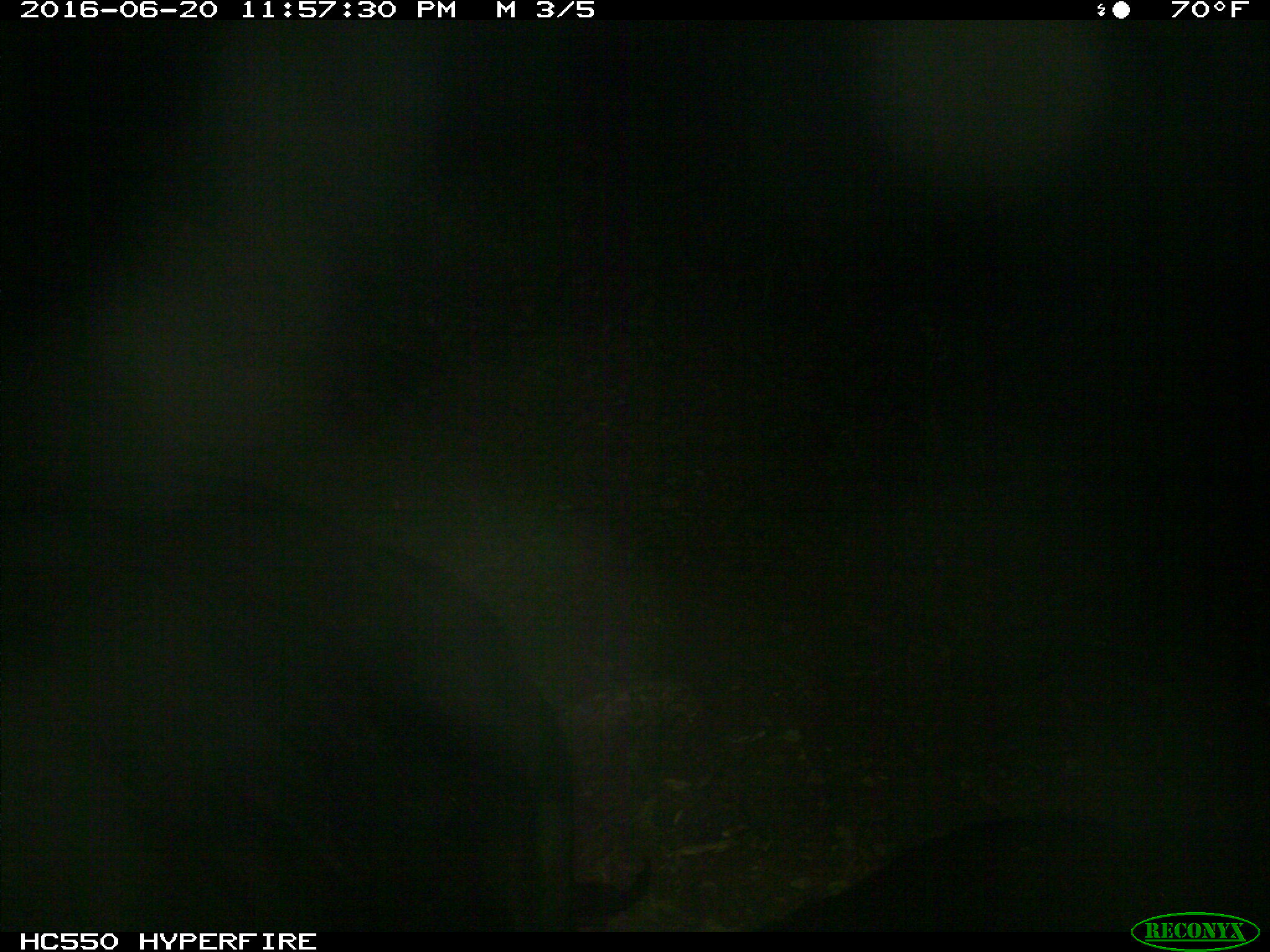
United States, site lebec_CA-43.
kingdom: Animalia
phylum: Chordata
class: Mammalia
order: Artiodactyla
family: Bovidae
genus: Bos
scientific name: Bos taurus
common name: domestic cow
Bos taurus (domestic cow).